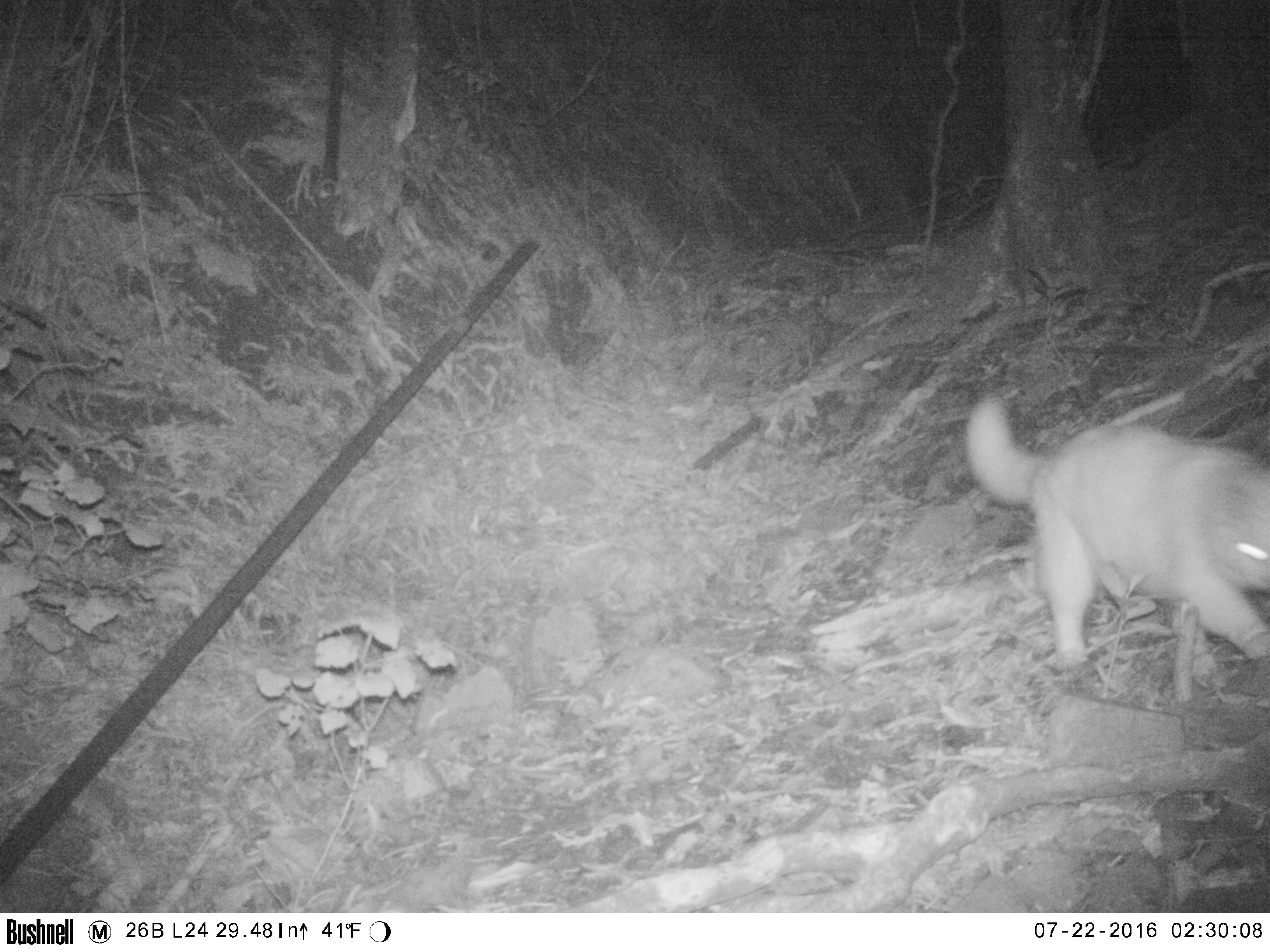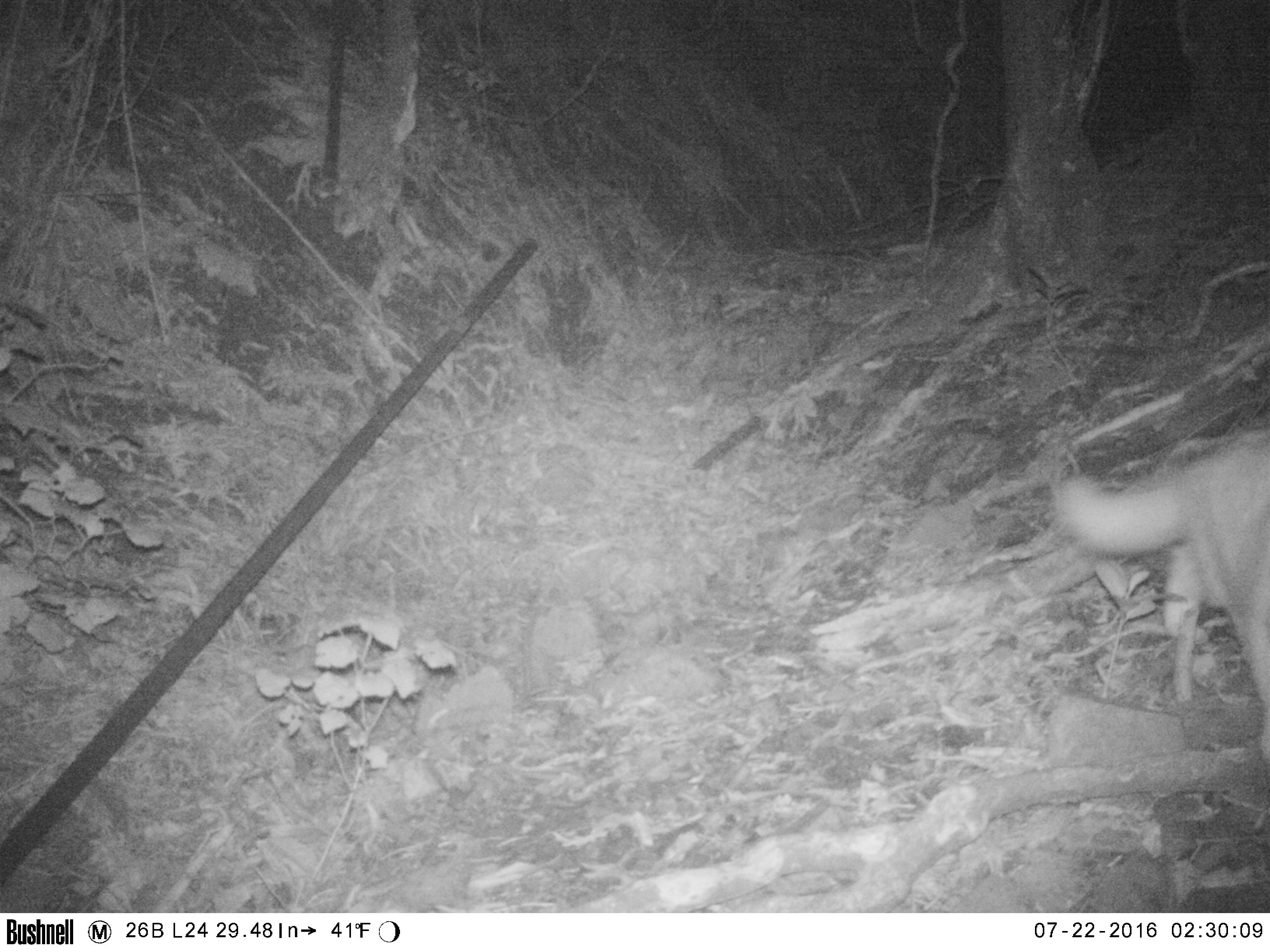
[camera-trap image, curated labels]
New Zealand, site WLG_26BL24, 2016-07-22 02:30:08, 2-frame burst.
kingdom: Animalia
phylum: Chordata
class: Mammalia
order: Carnivora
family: Felidae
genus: Felis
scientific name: Felis catus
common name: domestic cat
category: cat